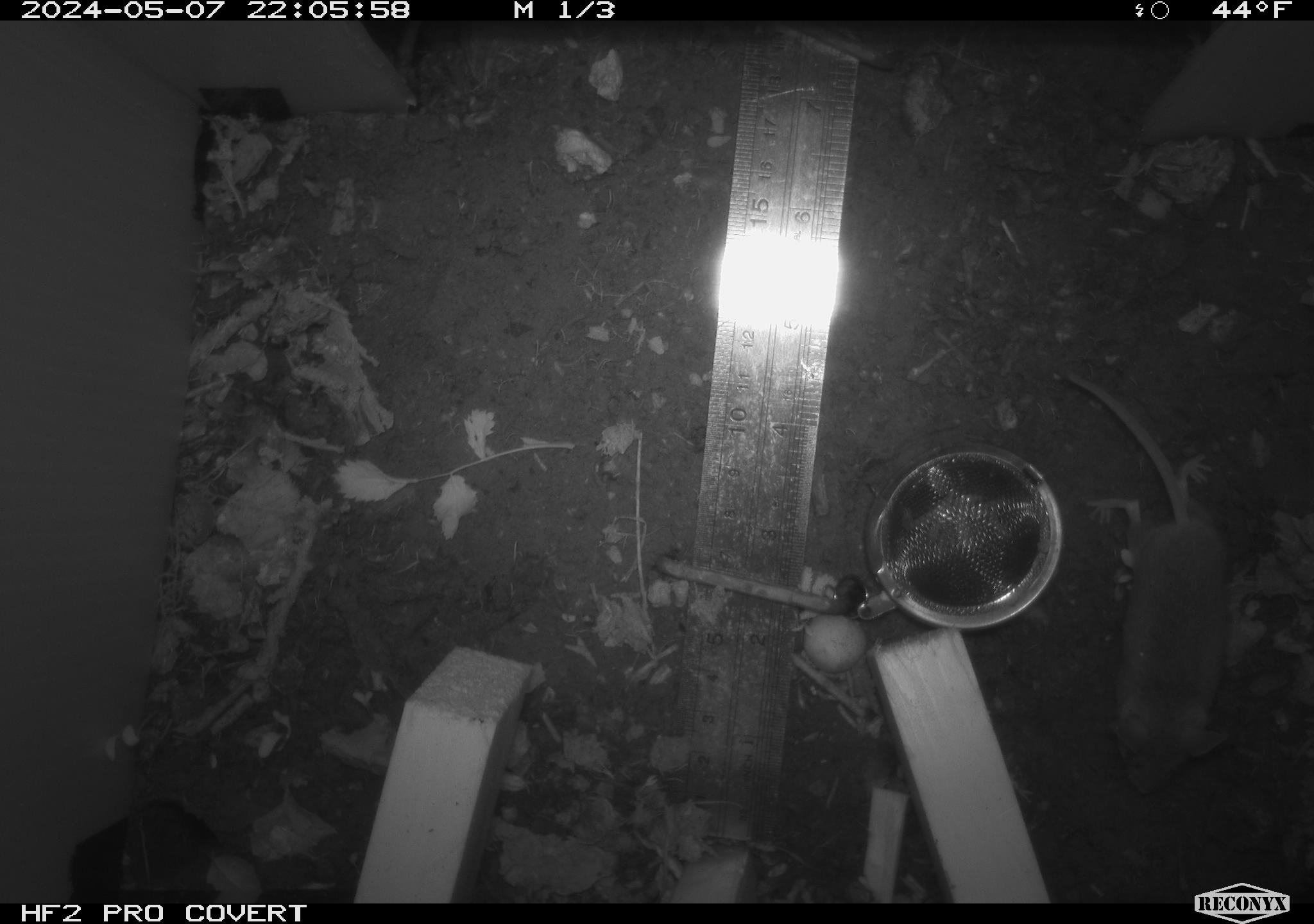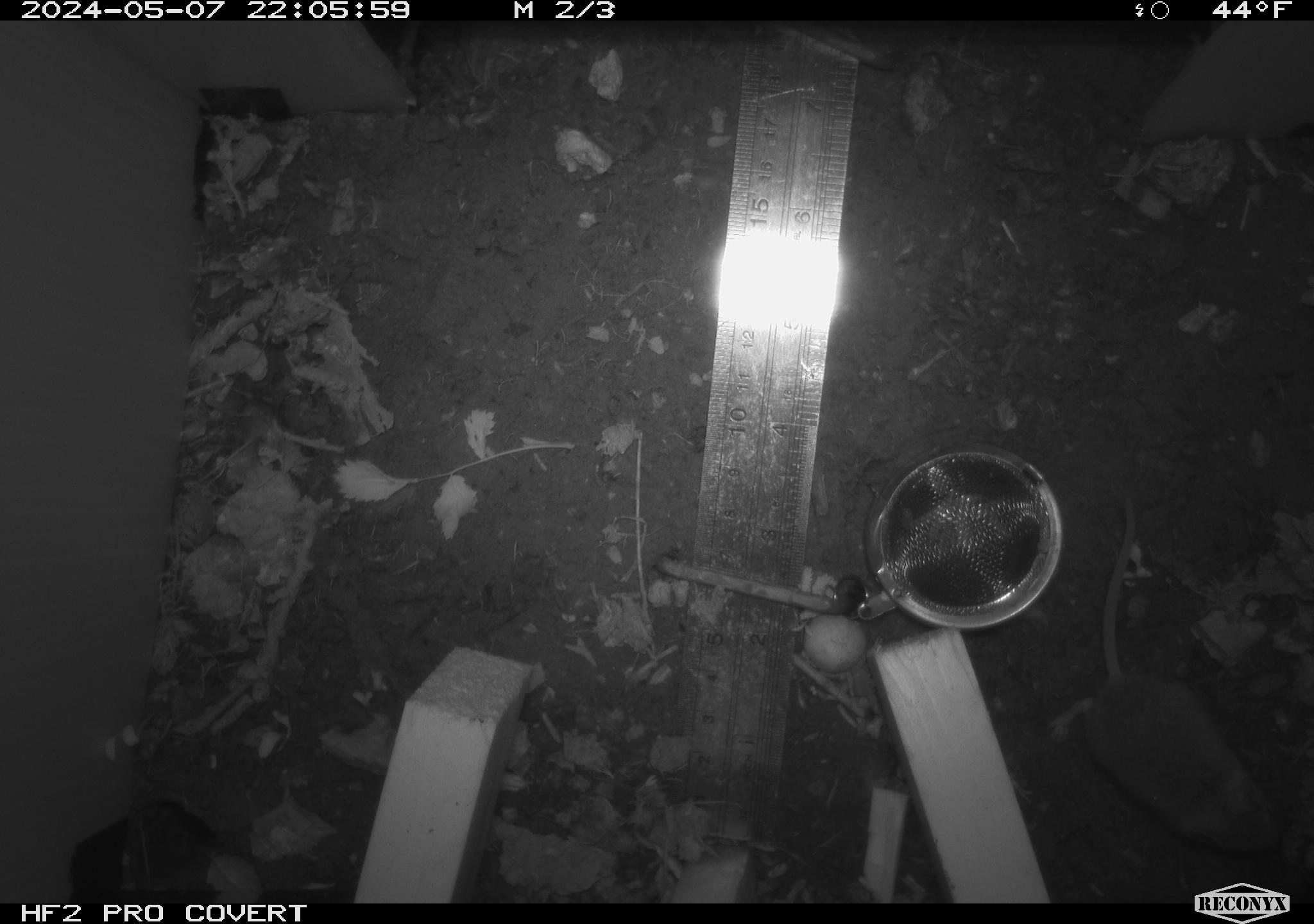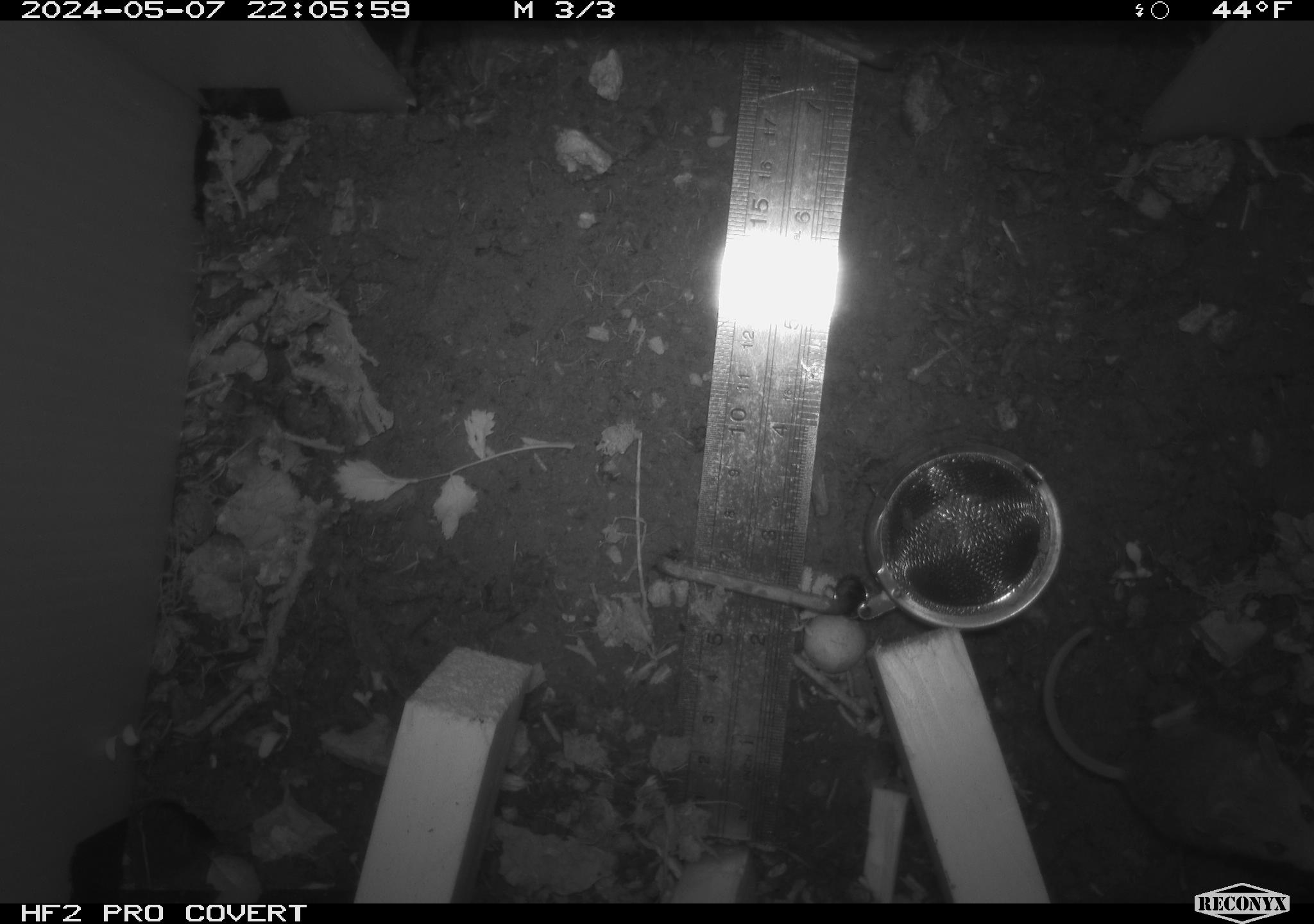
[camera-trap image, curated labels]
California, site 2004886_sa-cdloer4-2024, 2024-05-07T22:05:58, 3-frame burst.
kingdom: Animalia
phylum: Chordata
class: Mammalia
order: Rodentia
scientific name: Rodentia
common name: mouse species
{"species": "mouse species (Rodentia)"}